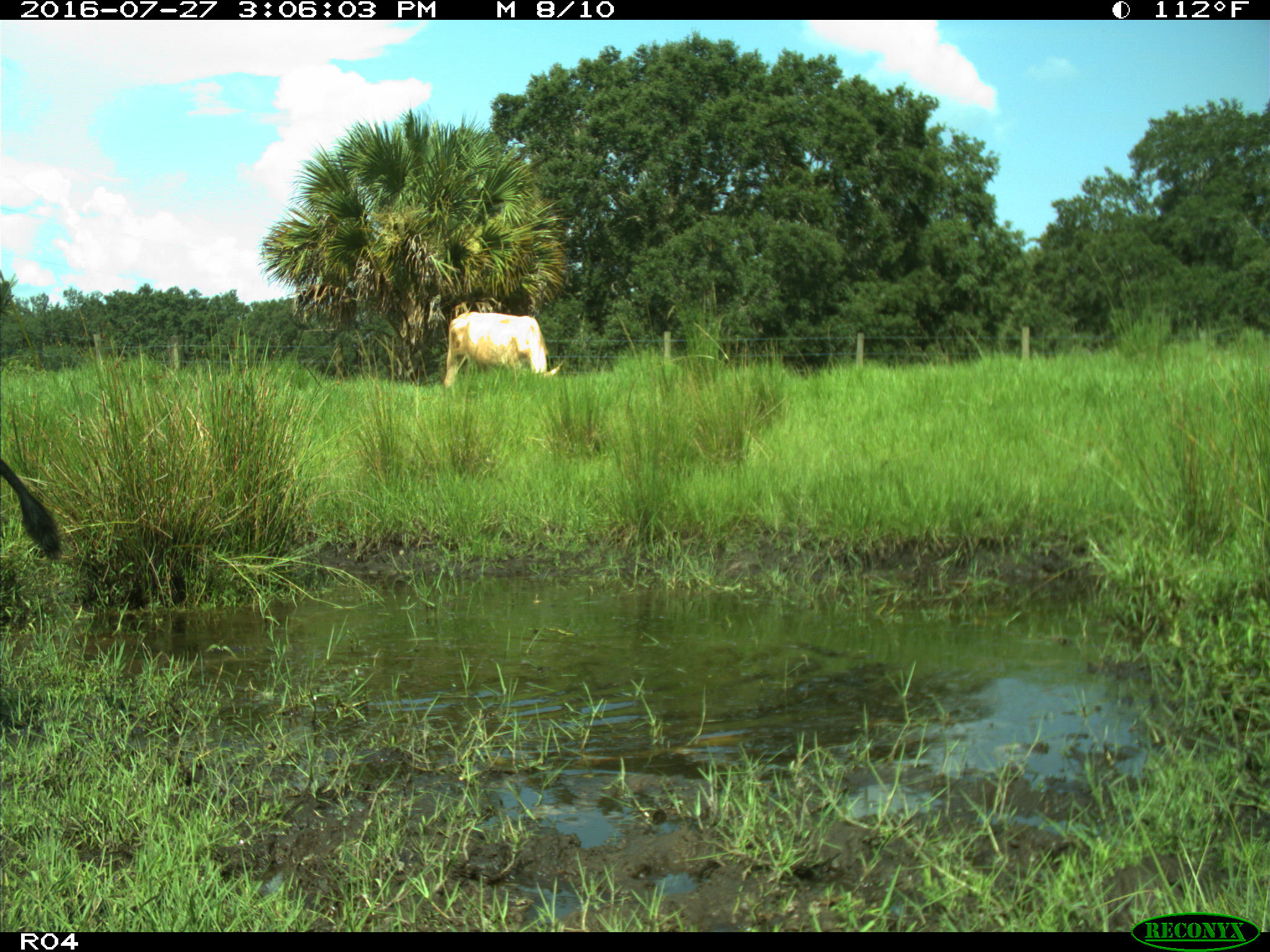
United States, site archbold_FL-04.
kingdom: Animalia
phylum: Chordata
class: Mammalia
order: Artiodactyla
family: Bovidae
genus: Bos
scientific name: Bos taurus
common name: domestic cow